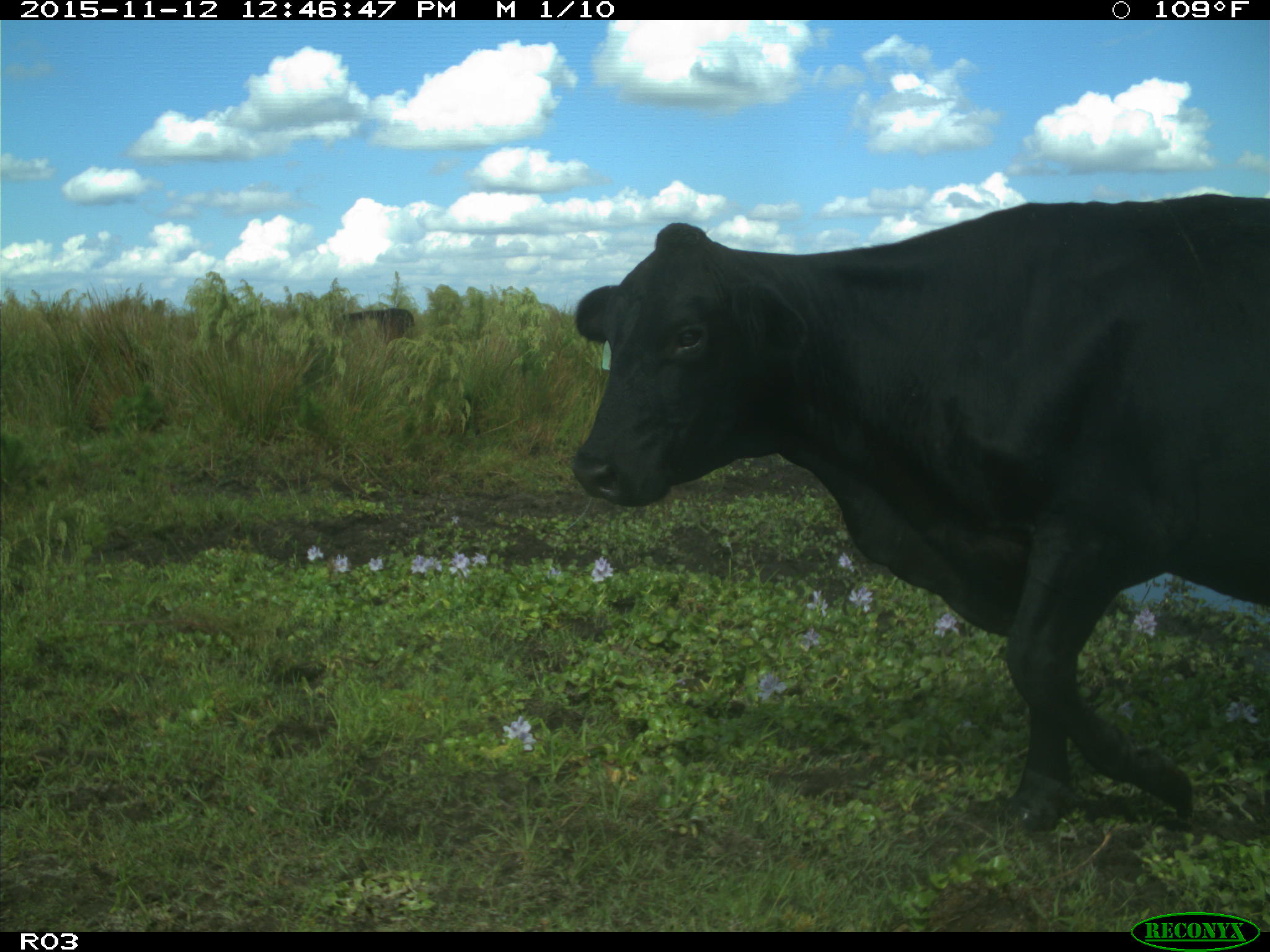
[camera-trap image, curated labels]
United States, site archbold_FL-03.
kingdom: Animalia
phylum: Chordata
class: Mammalia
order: Artiodactyla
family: Bovidae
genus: Bos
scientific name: Bos taurus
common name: domestic cow